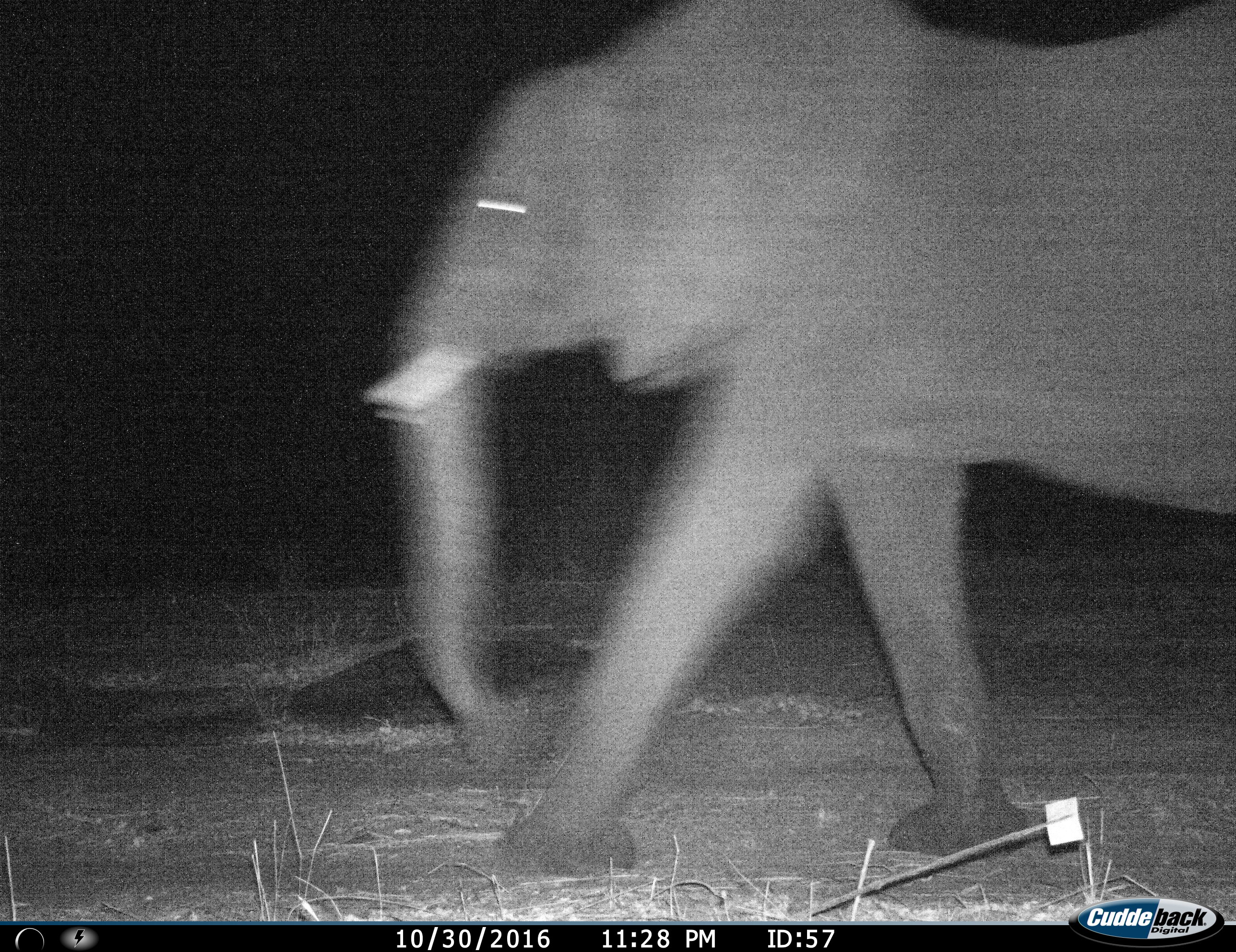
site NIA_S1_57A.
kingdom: Animalia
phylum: Chordata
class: Mammalia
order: Proboscidea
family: Elephantidae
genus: Loxodonta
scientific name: Loxodonta africana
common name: african bush elephant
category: elephant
Elephant (african bush elephant) (Loxodonta africana), count 1. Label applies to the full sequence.